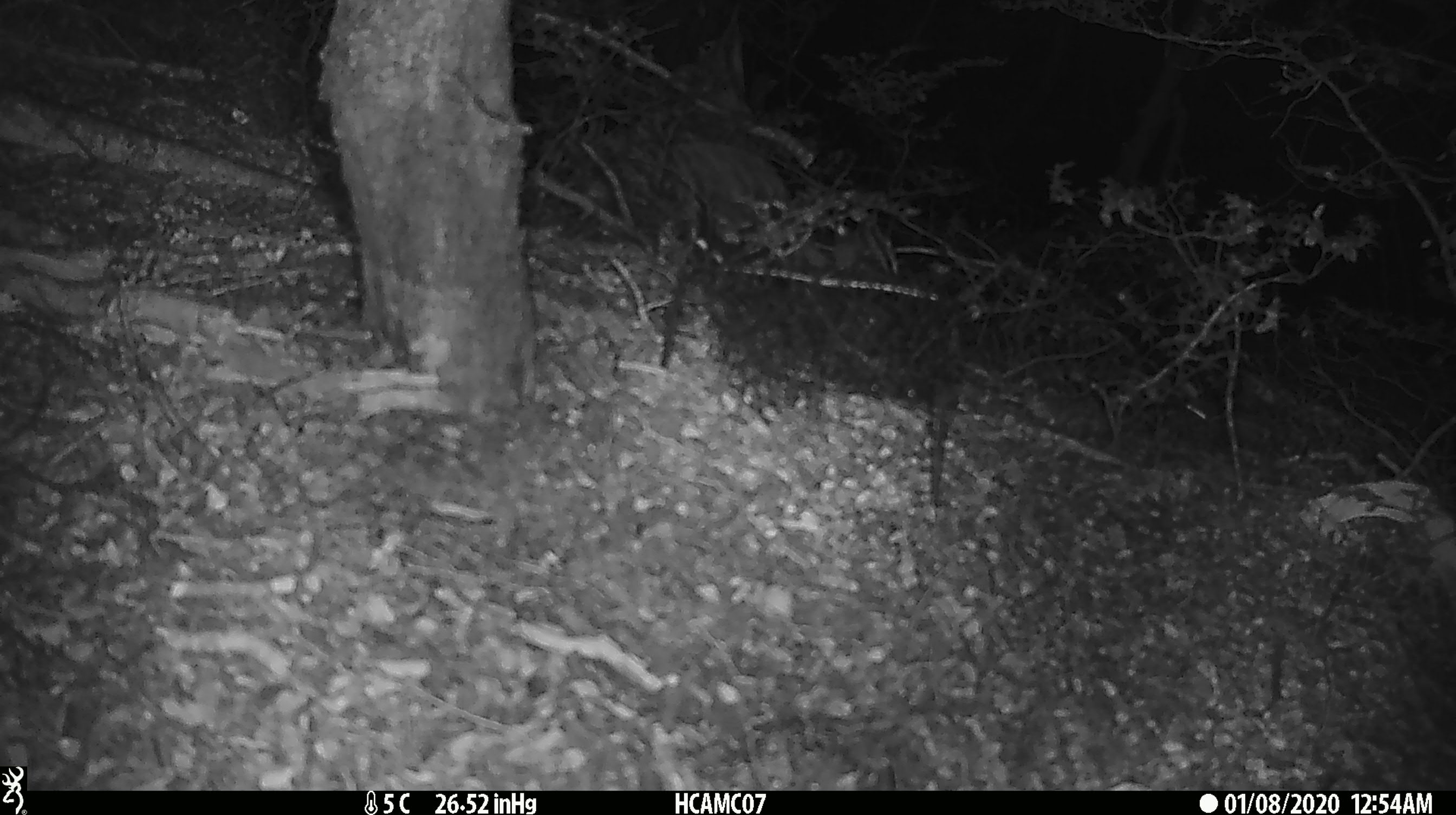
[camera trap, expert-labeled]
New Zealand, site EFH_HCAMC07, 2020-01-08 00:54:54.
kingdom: Animalia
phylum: Chordata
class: Mammalia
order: Rodentia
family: Muridae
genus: Mus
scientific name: Mus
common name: mouse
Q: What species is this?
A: Mouse (Mus).